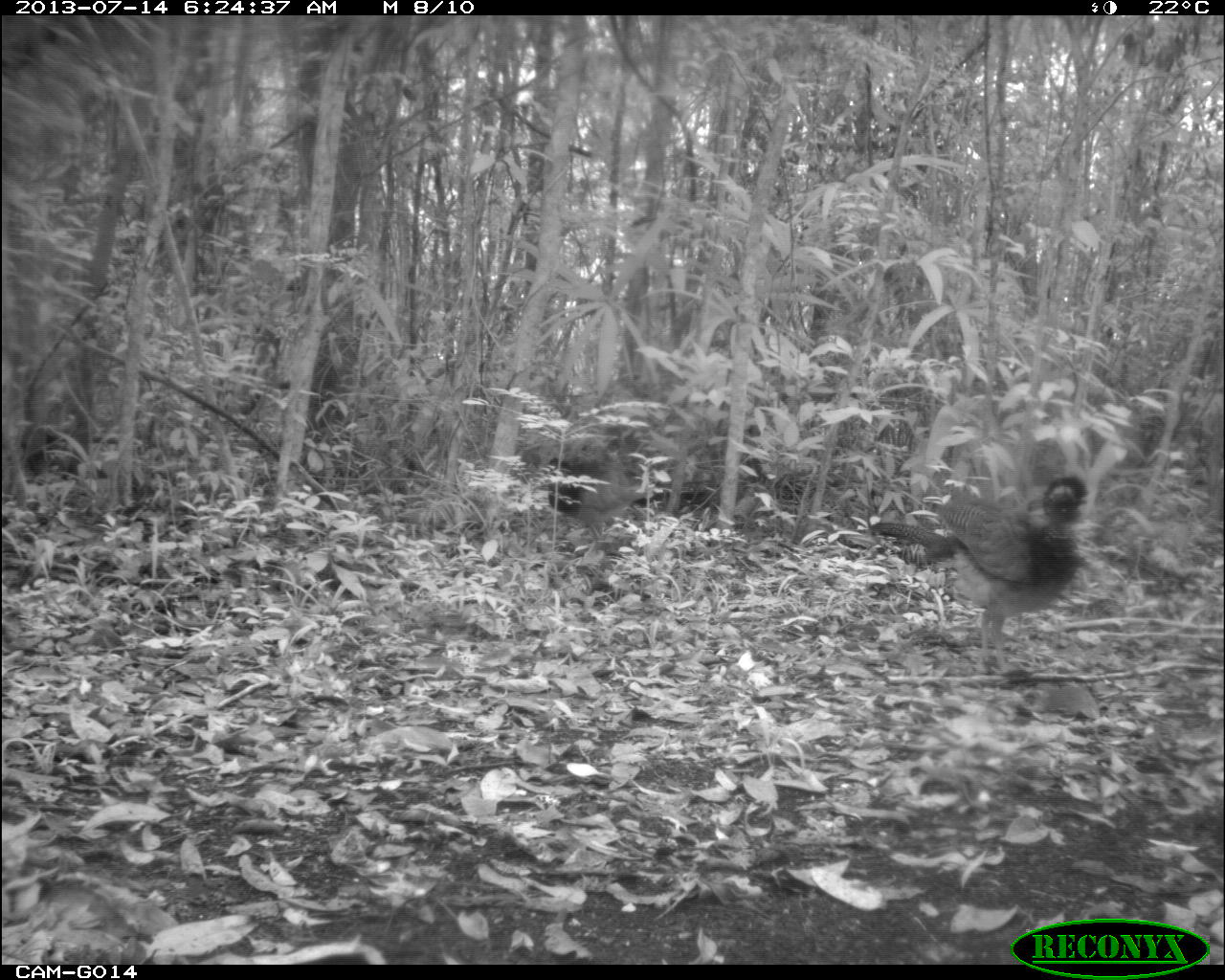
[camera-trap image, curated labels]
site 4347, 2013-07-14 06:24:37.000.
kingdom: Animalia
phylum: Chordata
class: Aves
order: Galliformes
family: Cracidae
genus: Crax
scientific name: Crax rubra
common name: great curassow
Crax rubra (great curassow), count 2.